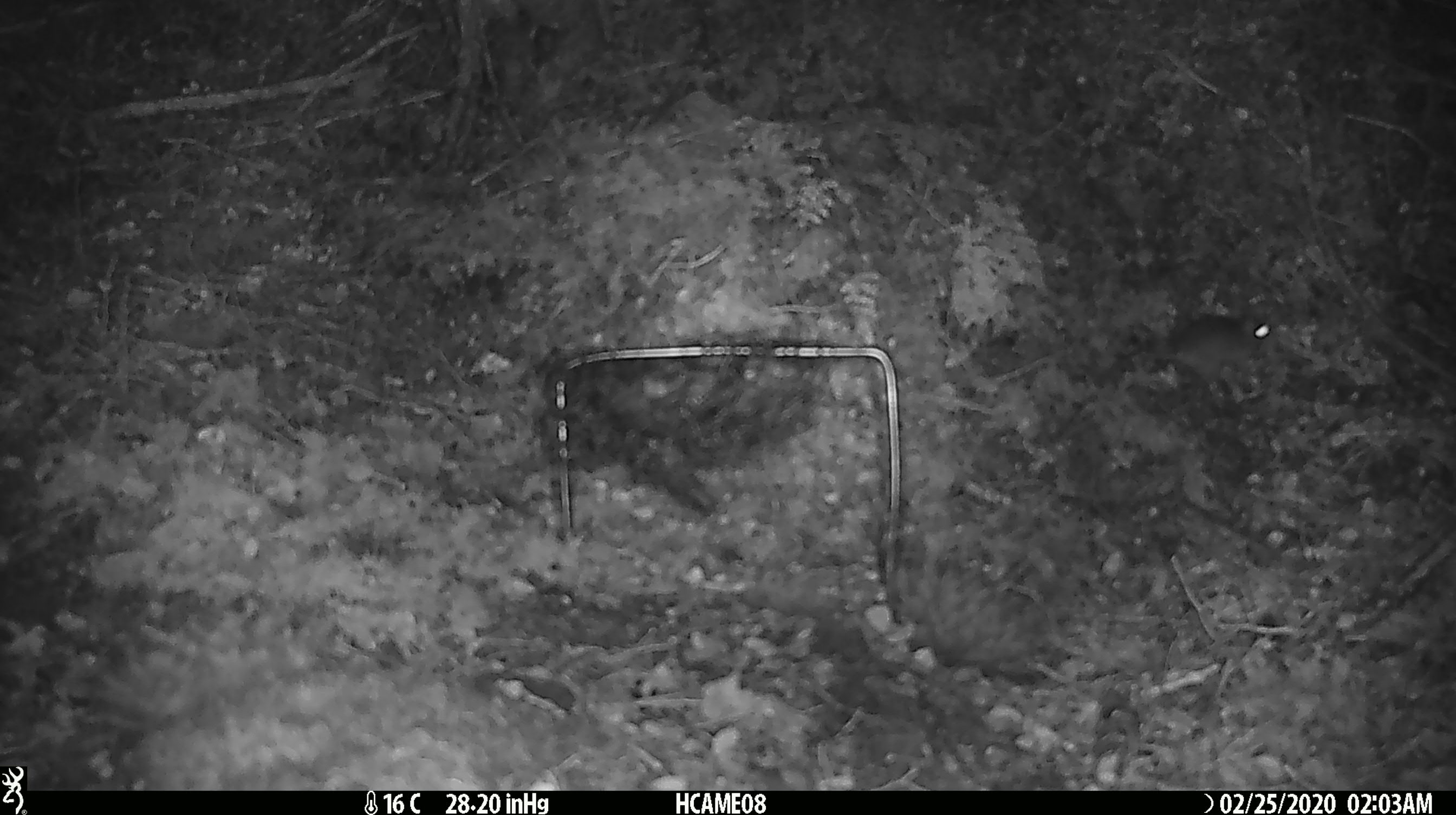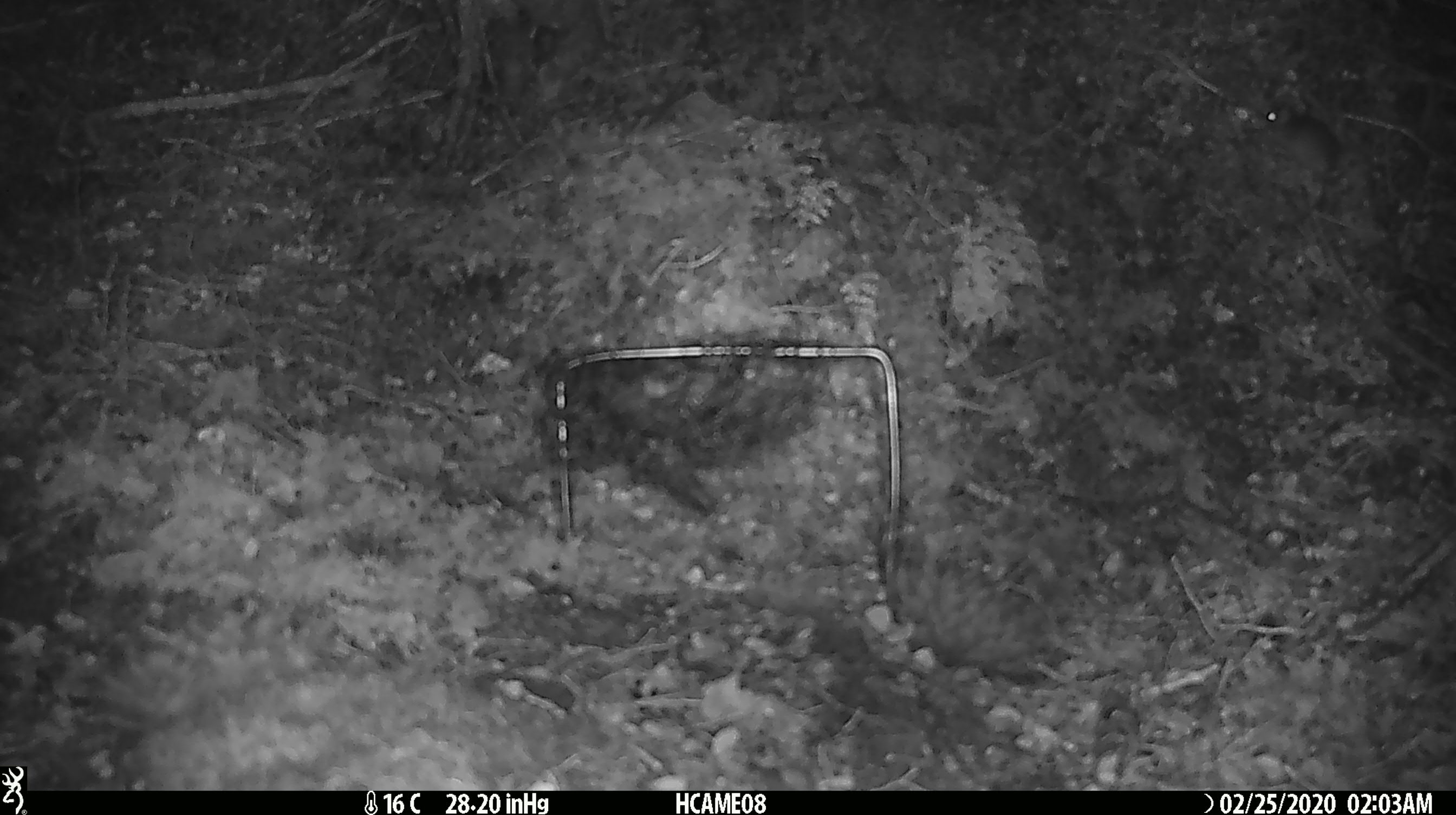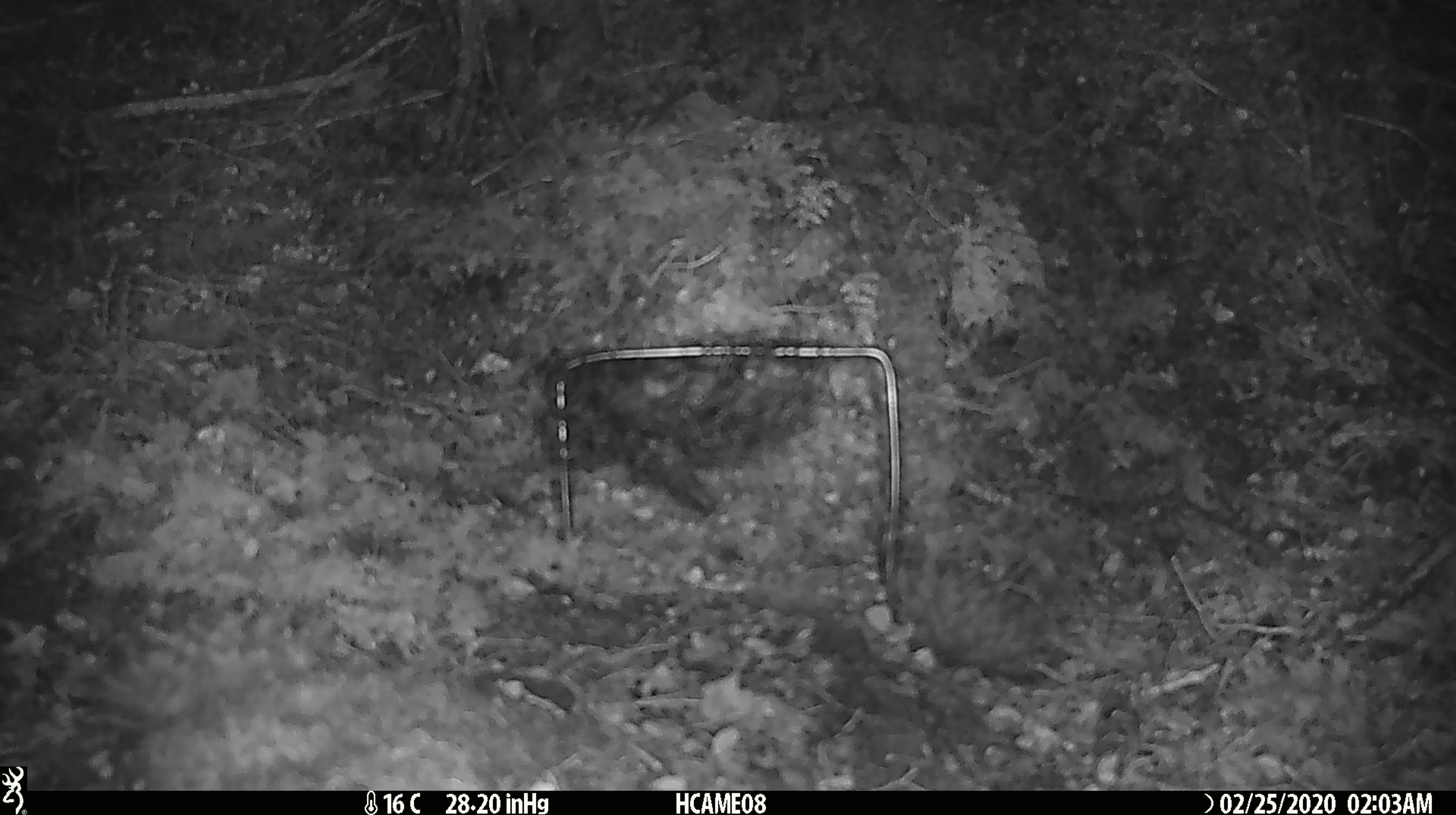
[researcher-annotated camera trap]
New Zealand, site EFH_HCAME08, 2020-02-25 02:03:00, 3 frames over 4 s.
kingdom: Animalia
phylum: Chordata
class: Mammalia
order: Rodentia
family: Muridae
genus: Mus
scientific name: Mus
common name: mouse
Mouse (Mus).